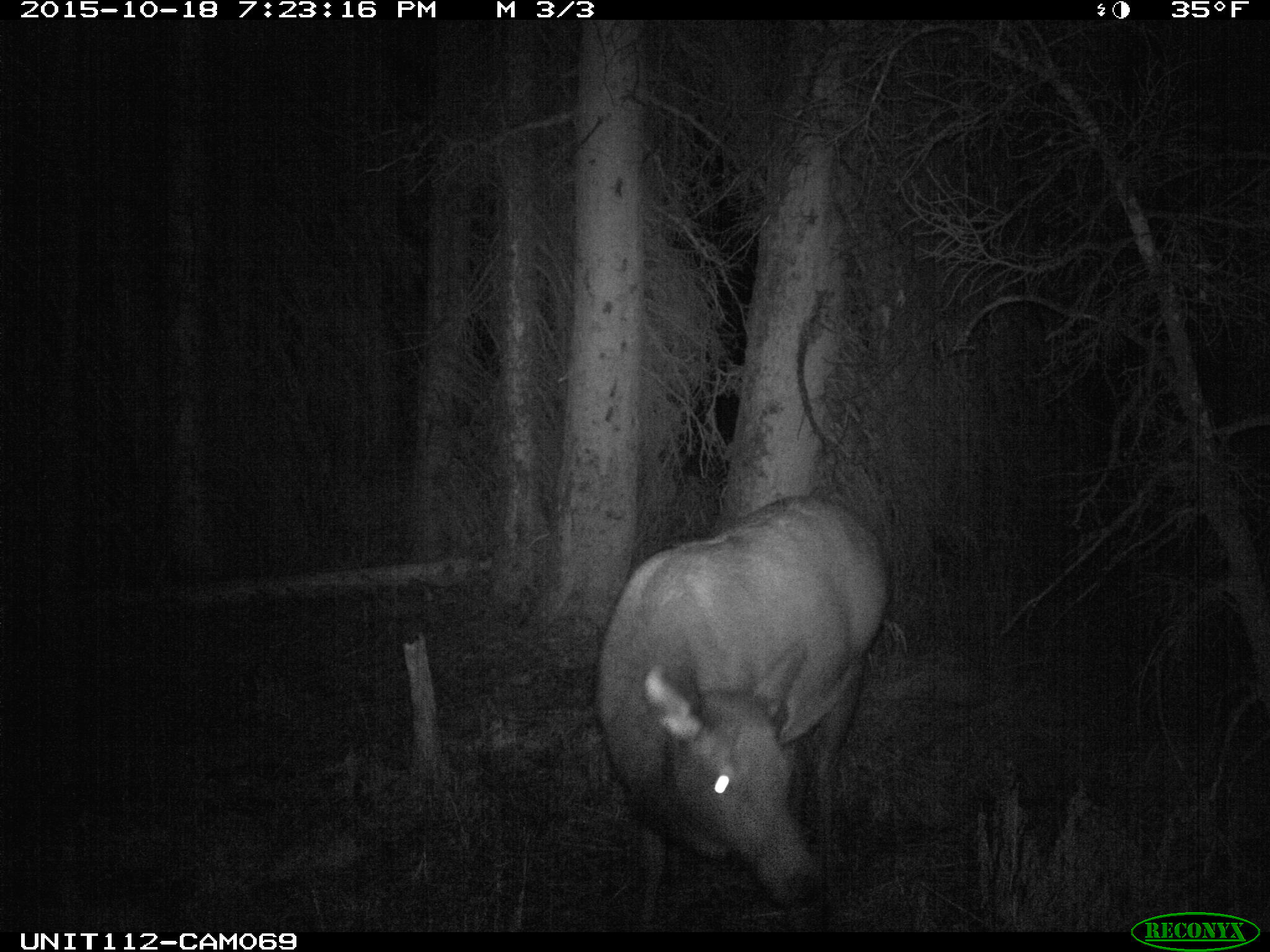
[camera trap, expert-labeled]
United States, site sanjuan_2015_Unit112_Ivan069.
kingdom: Animalia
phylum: Chordata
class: Mammalia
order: Artiodactyla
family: Cervidae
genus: Cervus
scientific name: Cervus elaphus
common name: red deer